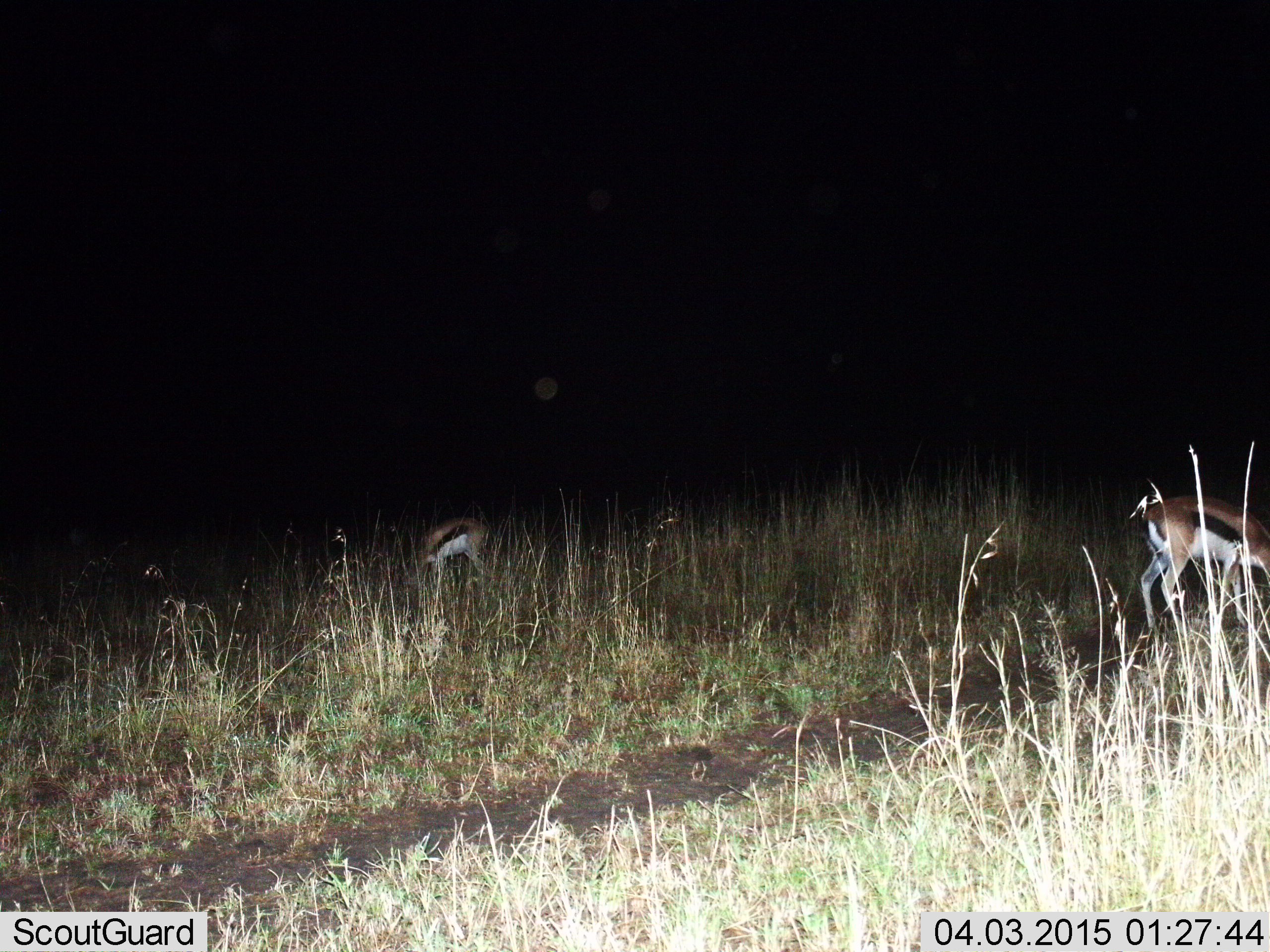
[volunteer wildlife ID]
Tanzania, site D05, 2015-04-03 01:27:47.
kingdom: Animalia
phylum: Chordata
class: Mammalia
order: Artiodactyla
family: Bovidae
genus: Eudorcas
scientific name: Eudorcas thomsonii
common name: thomson's gazelle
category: gazellethomsons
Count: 2.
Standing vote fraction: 30%.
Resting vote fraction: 0%.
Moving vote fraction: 10%.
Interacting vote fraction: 0%.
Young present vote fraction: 0%.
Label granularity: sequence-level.